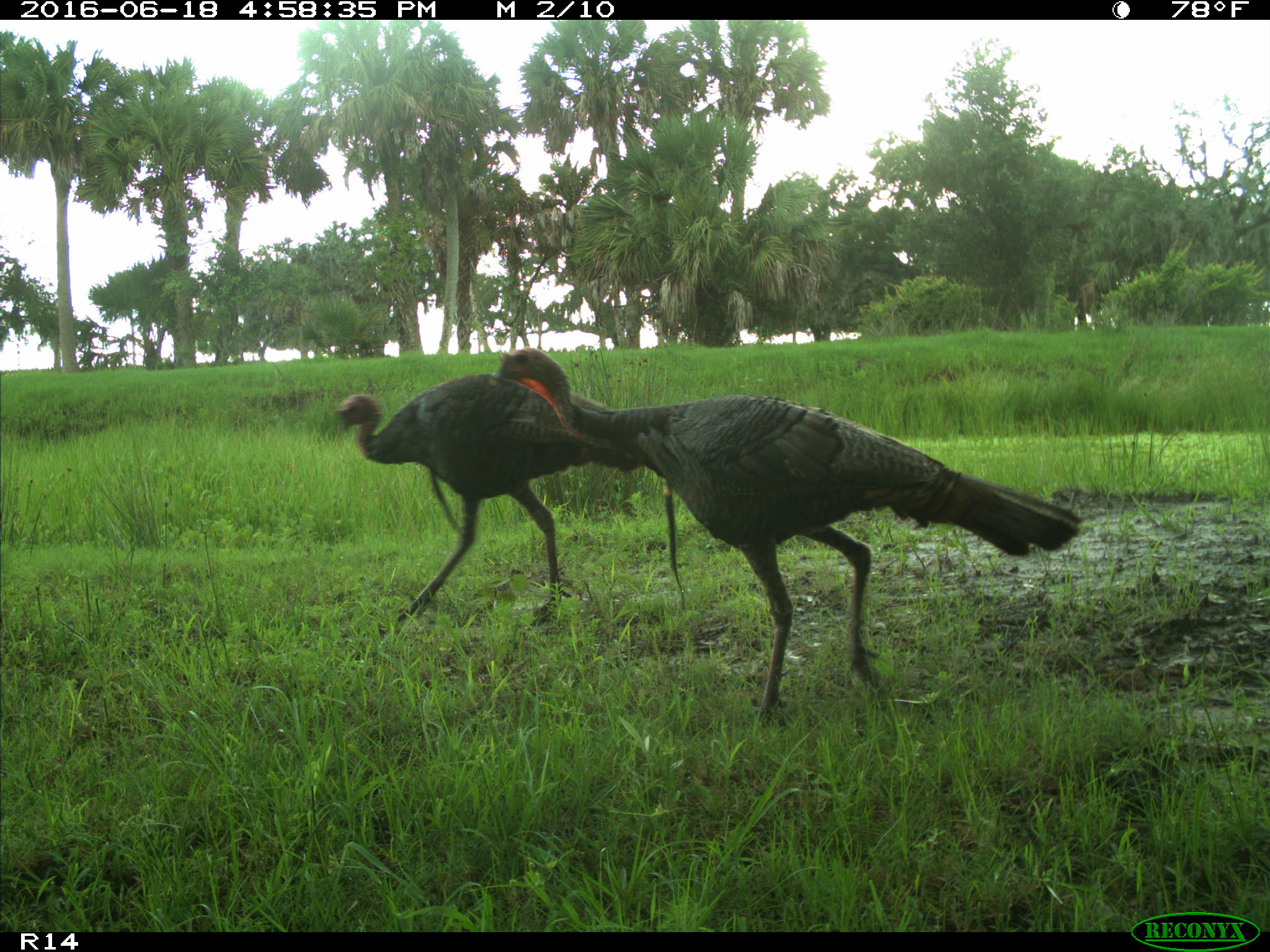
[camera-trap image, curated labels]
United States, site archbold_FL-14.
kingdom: Animalia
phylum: Chordata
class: Aves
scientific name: Aves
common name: birds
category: unidentified bird